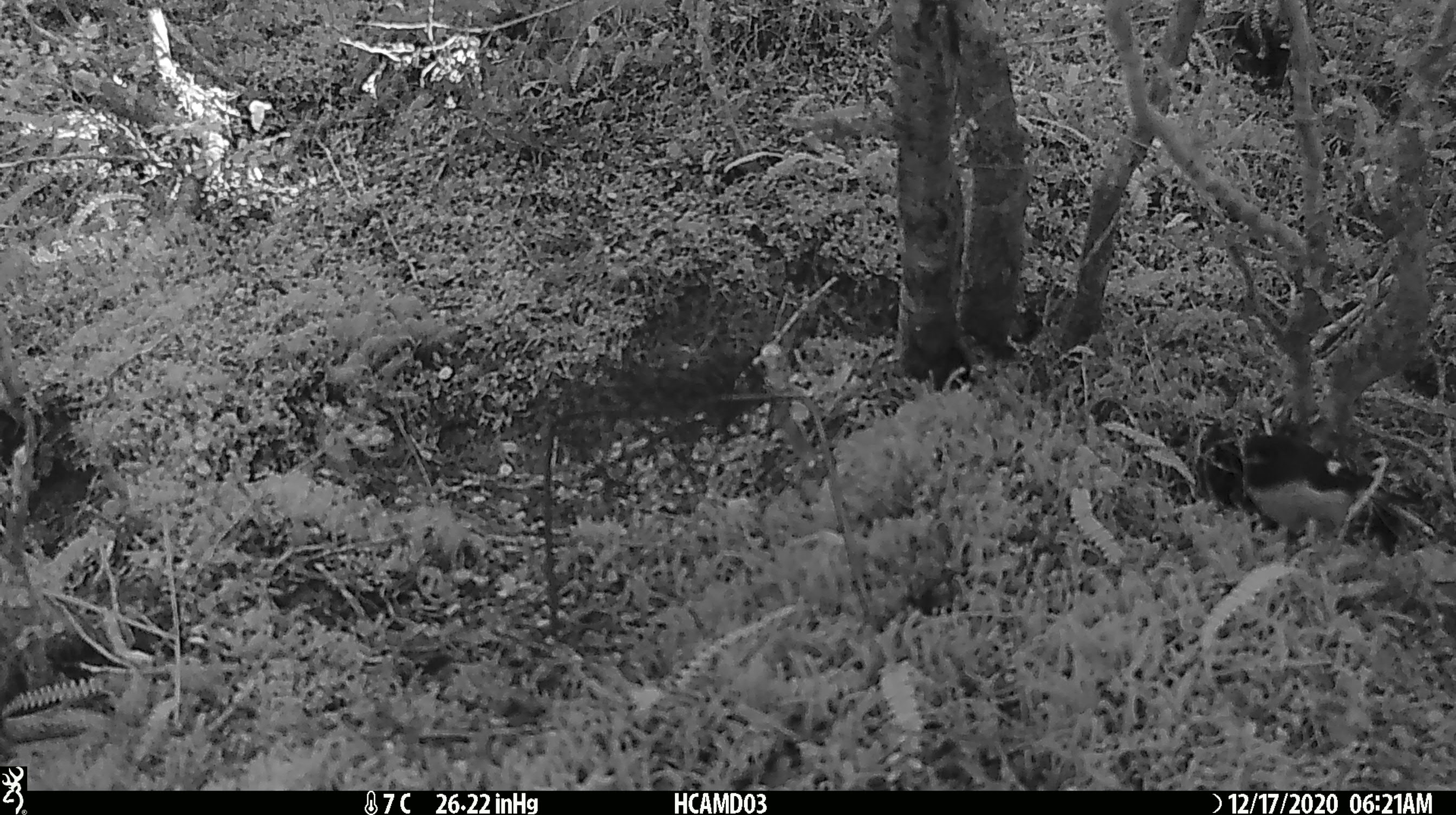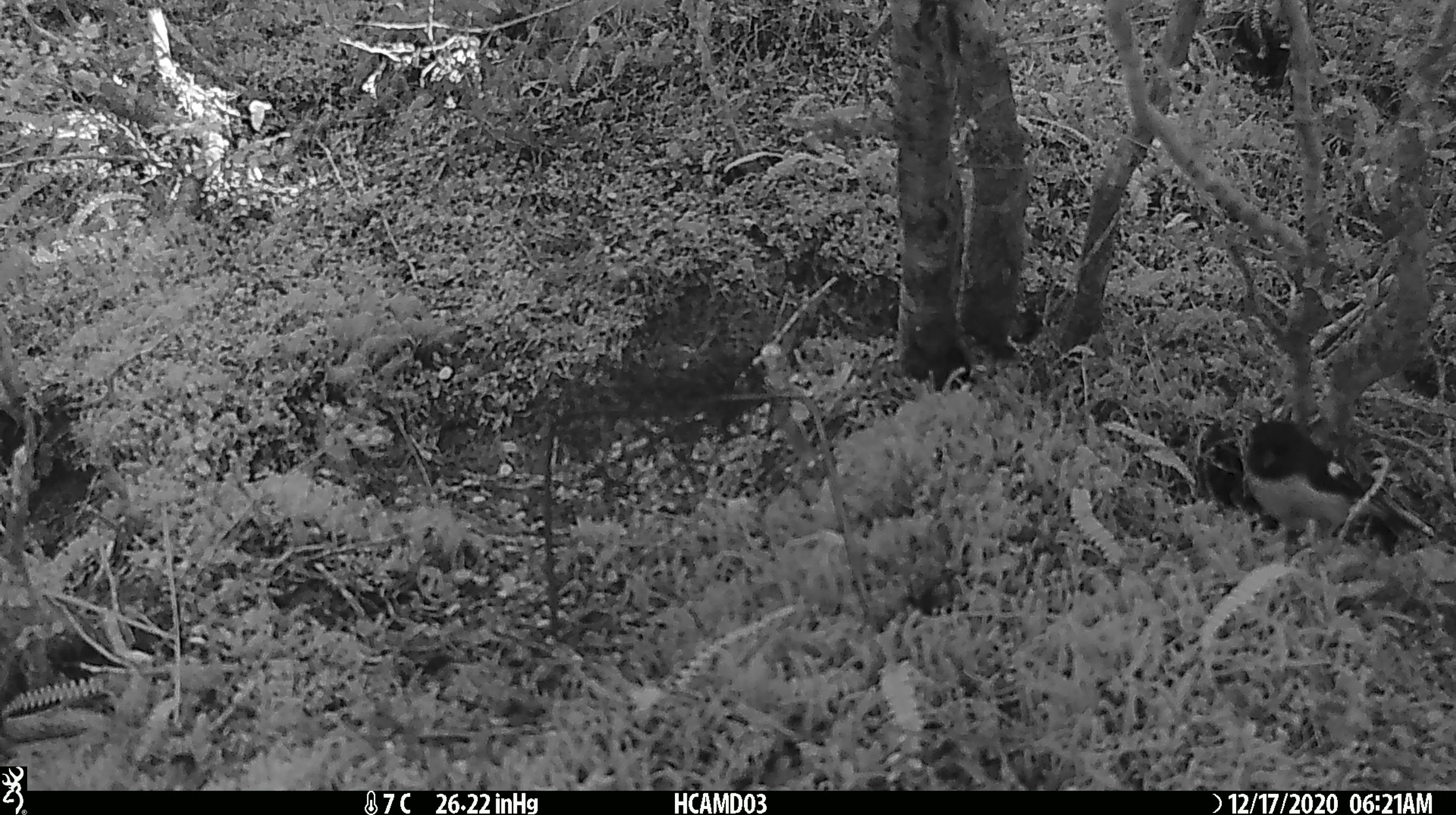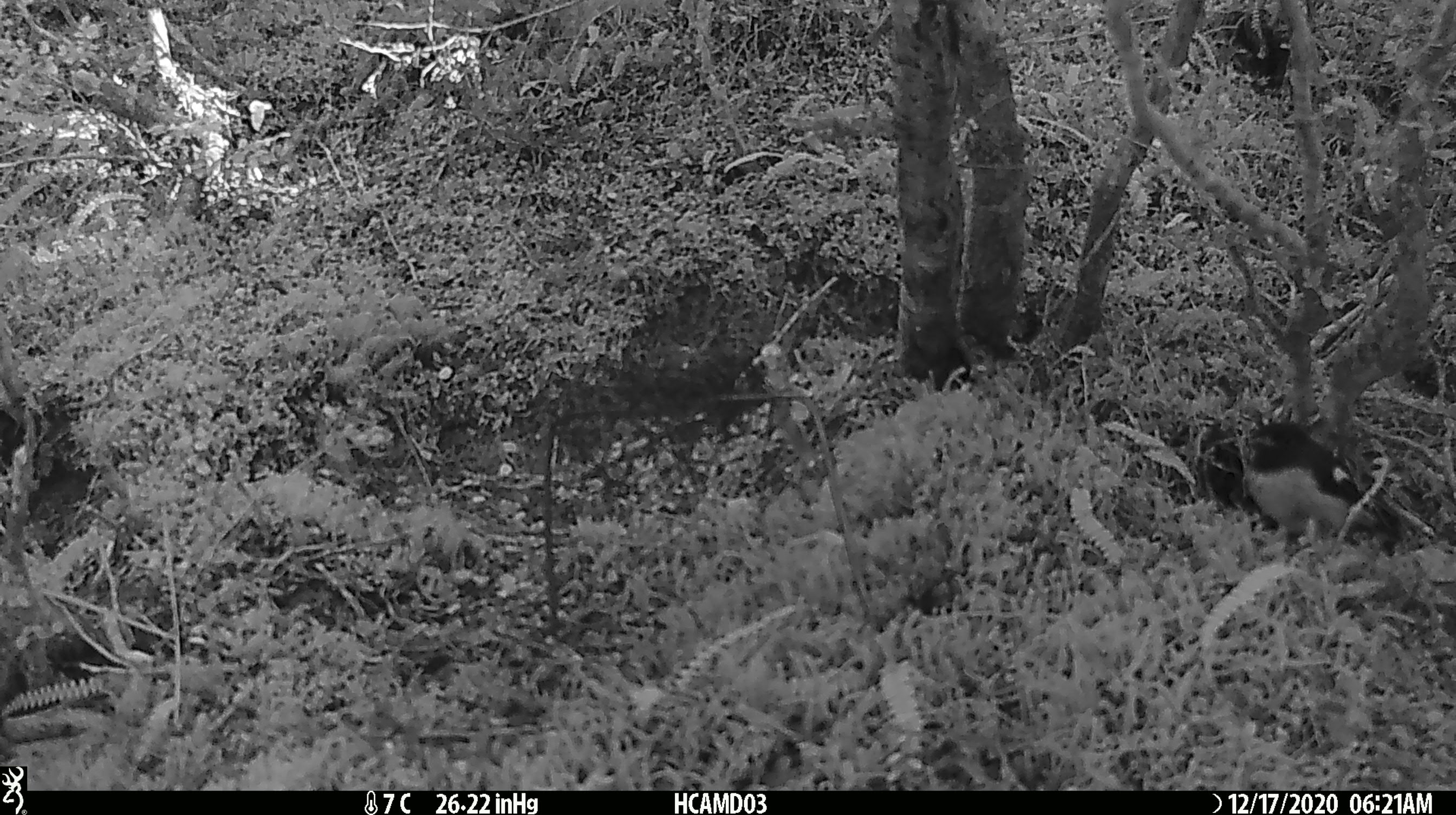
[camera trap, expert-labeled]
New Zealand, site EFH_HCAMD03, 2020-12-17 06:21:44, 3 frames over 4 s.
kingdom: Animalia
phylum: Chordata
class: Aves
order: Passeriformes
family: Petroicidae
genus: Petroica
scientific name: Petroica macrocephala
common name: tomtit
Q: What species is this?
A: Tomtit (Petroica macrocephala).